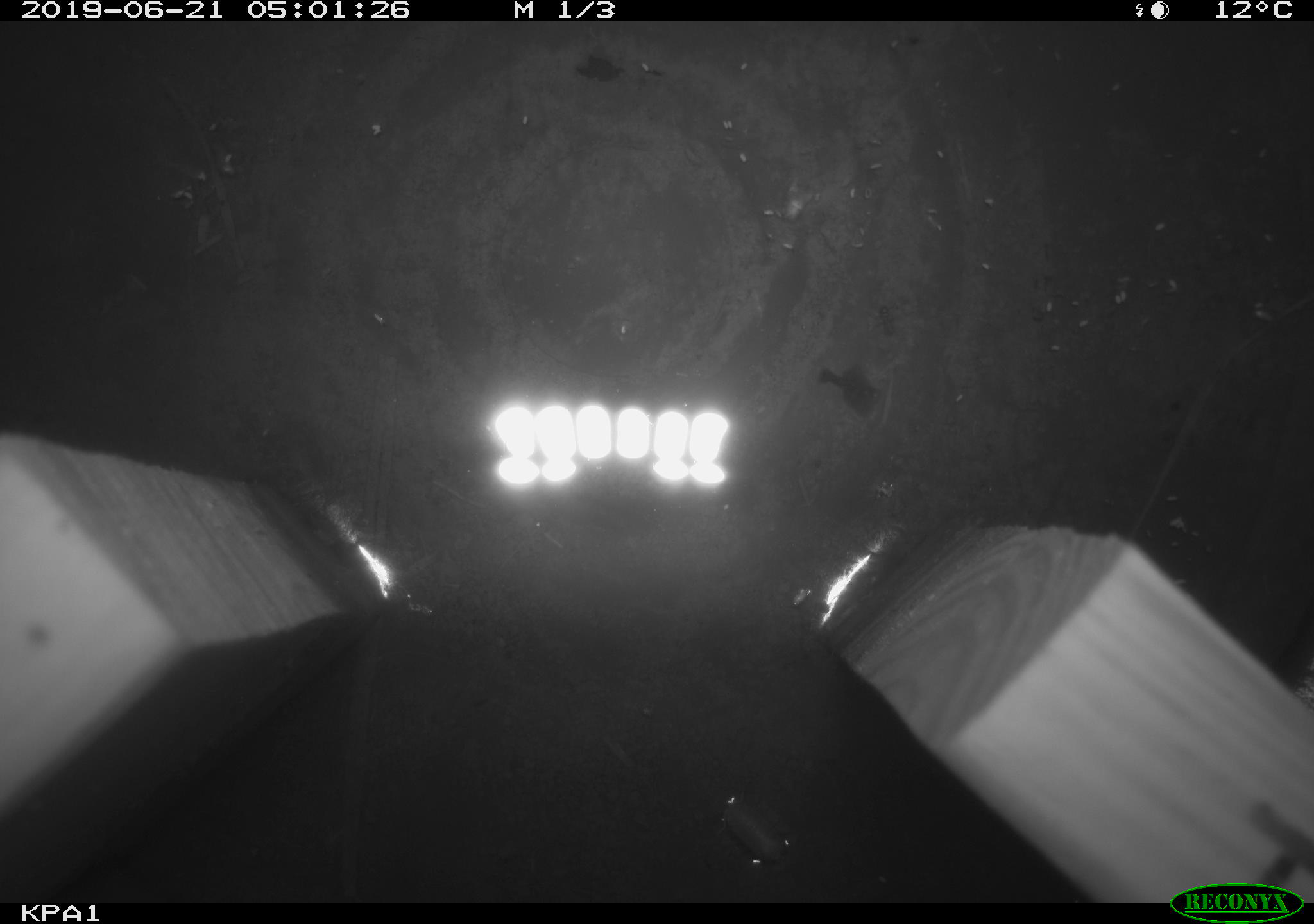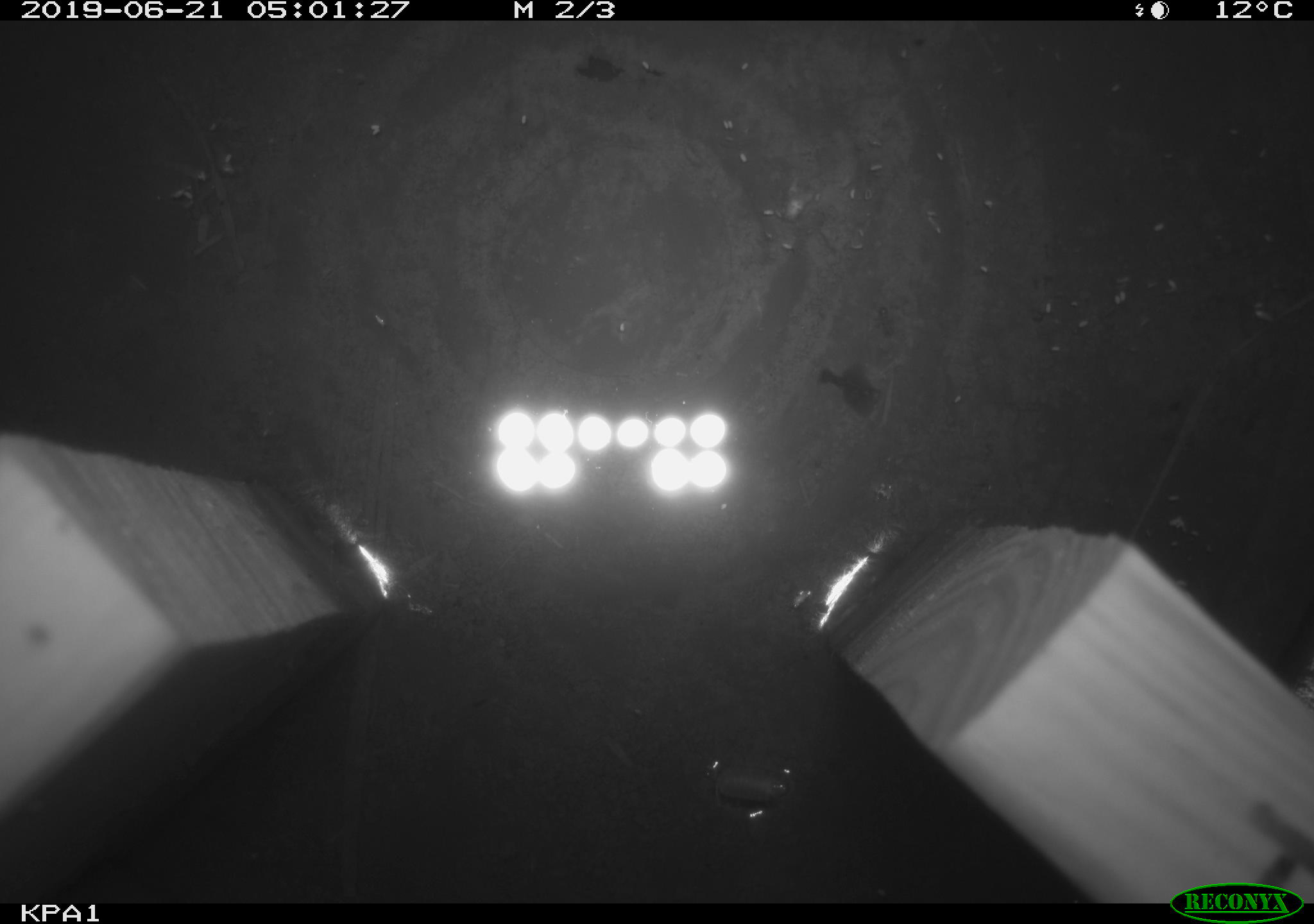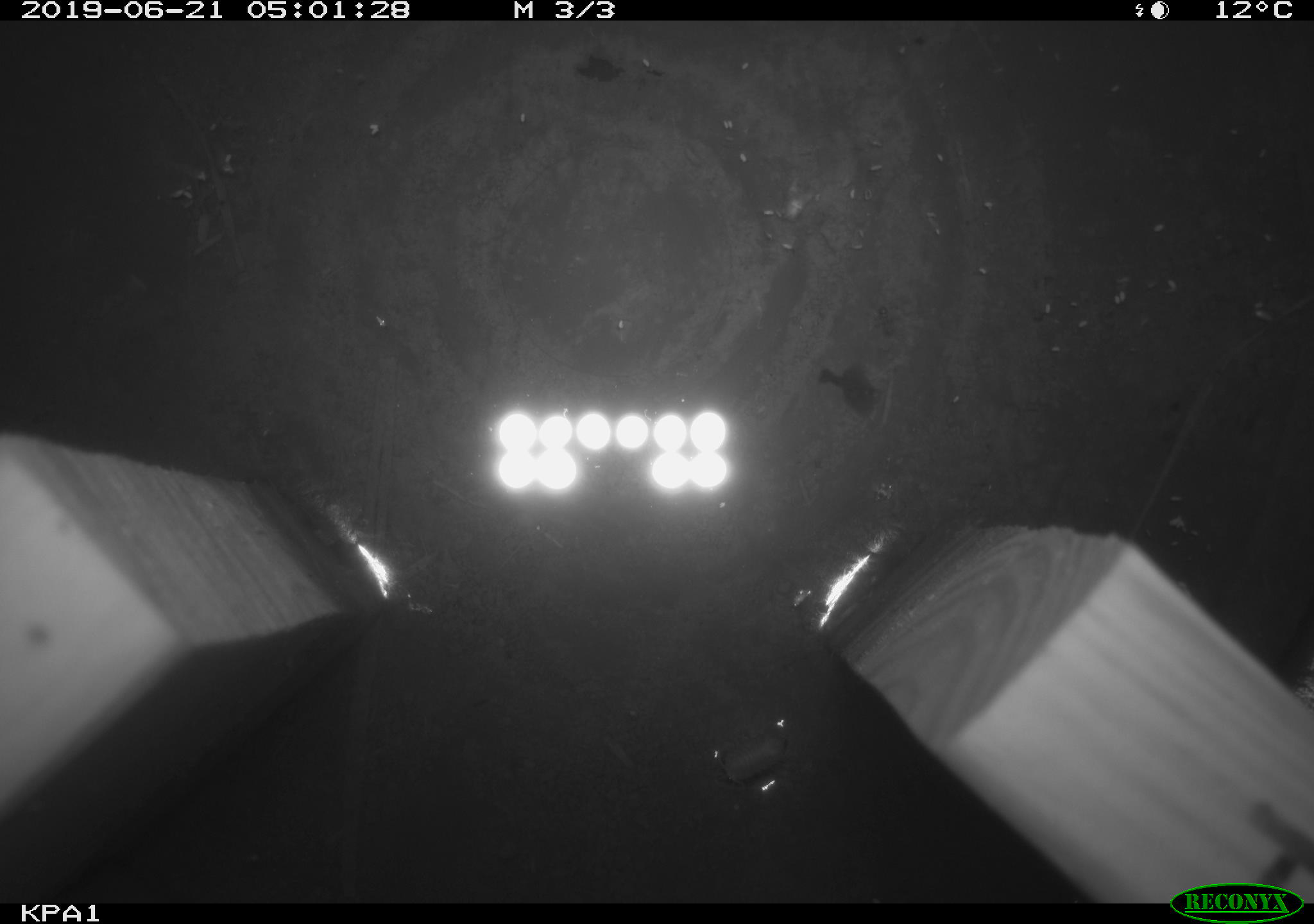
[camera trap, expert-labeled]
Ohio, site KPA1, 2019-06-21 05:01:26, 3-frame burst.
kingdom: Animalia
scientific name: Animalia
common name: animal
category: invertebrate